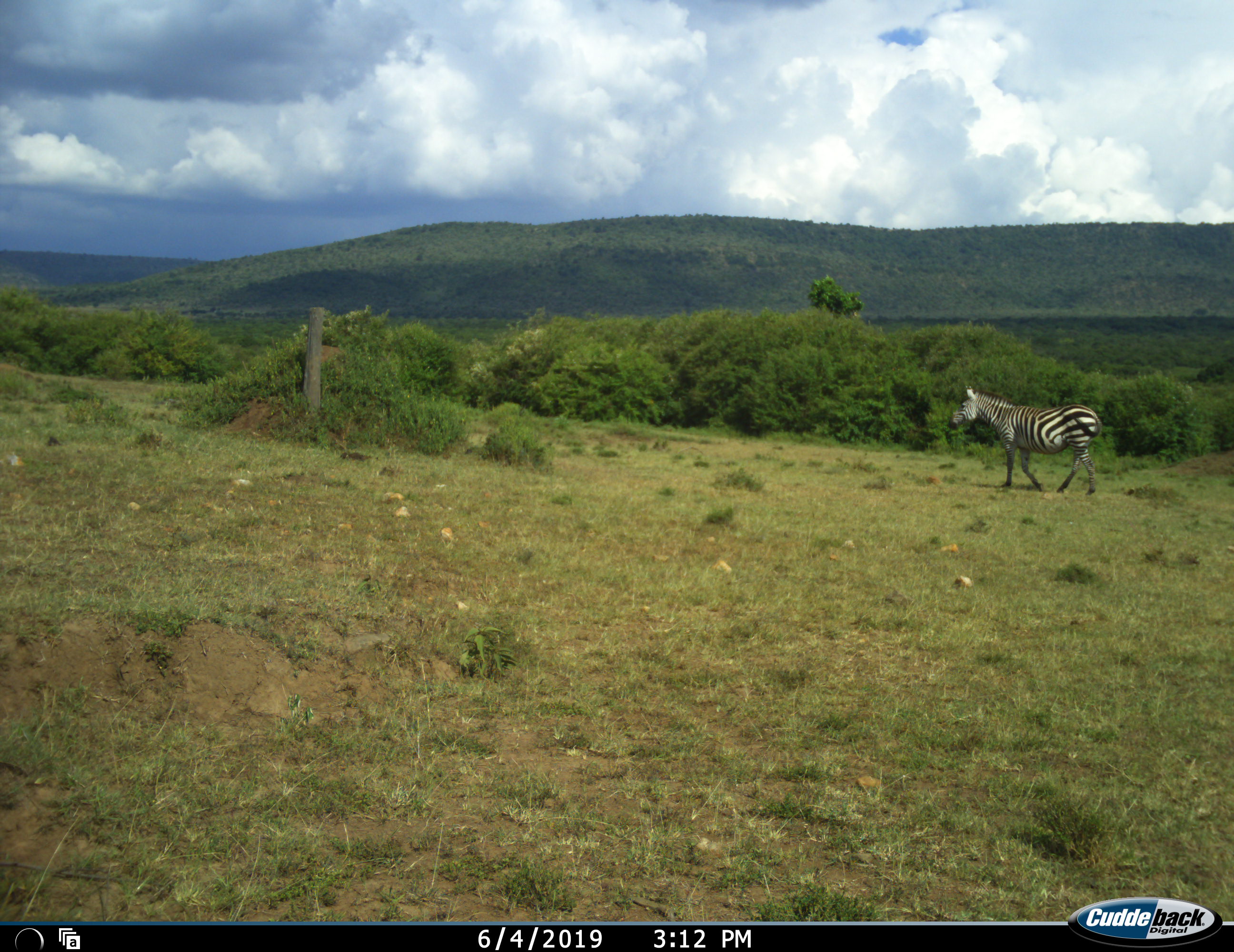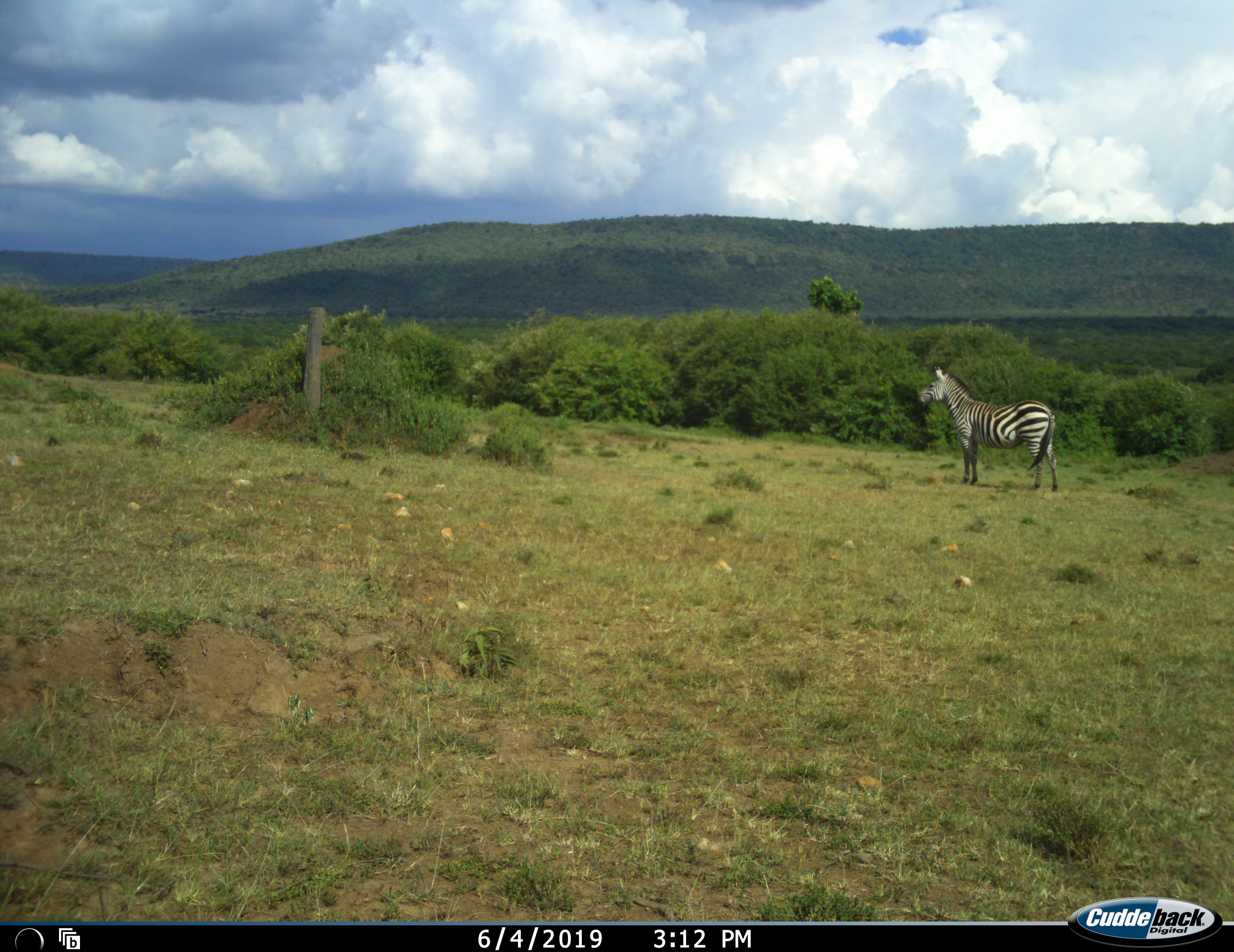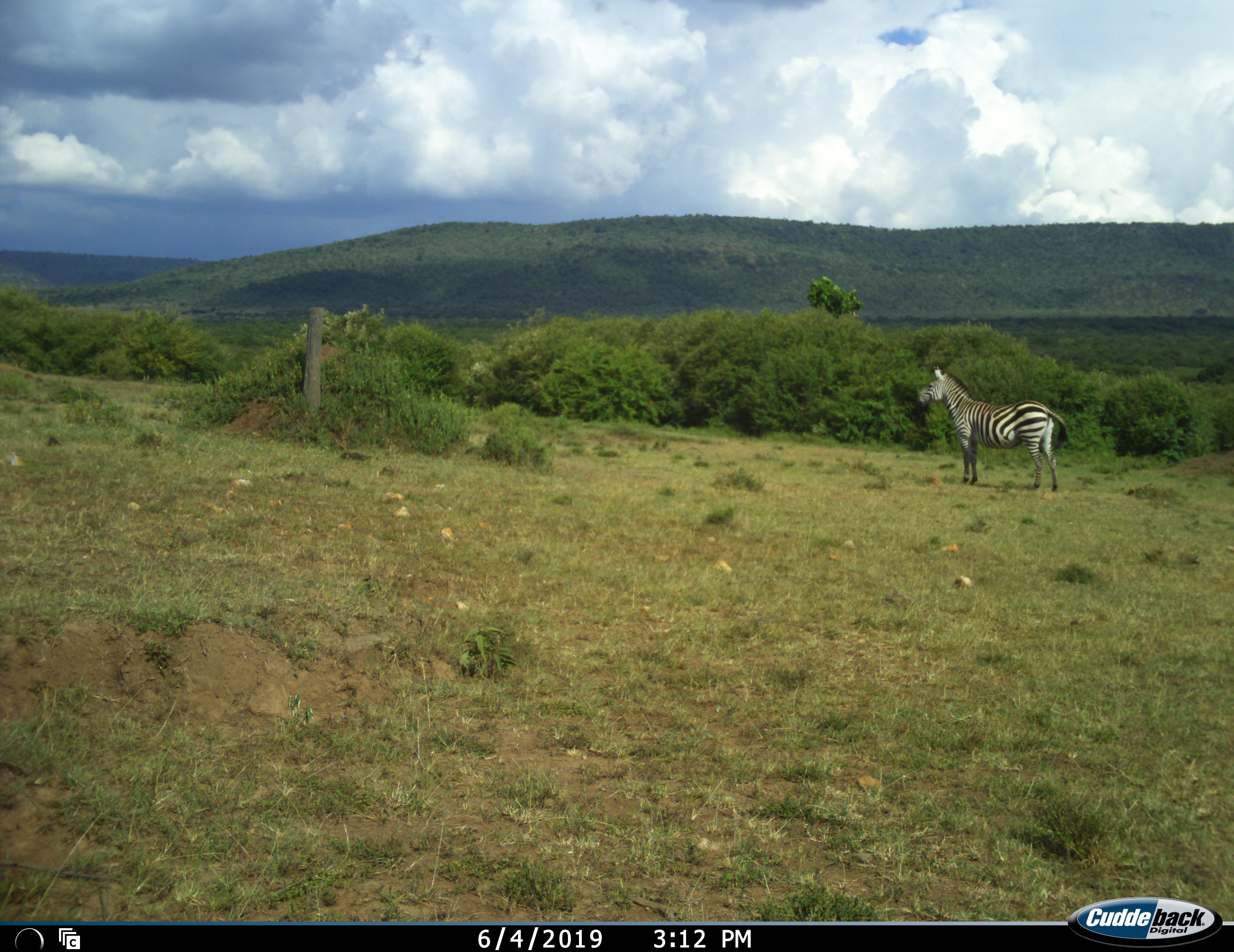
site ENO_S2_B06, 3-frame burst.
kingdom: Animalia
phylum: Chordata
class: Mammalia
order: Perissodactyla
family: Equidae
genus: Equus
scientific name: Equus quagga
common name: plains zebra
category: zebraplains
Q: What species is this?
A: Zebraplains (plains zebra) (Equus quagga).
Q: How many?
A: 1.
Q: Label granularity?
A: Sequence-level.